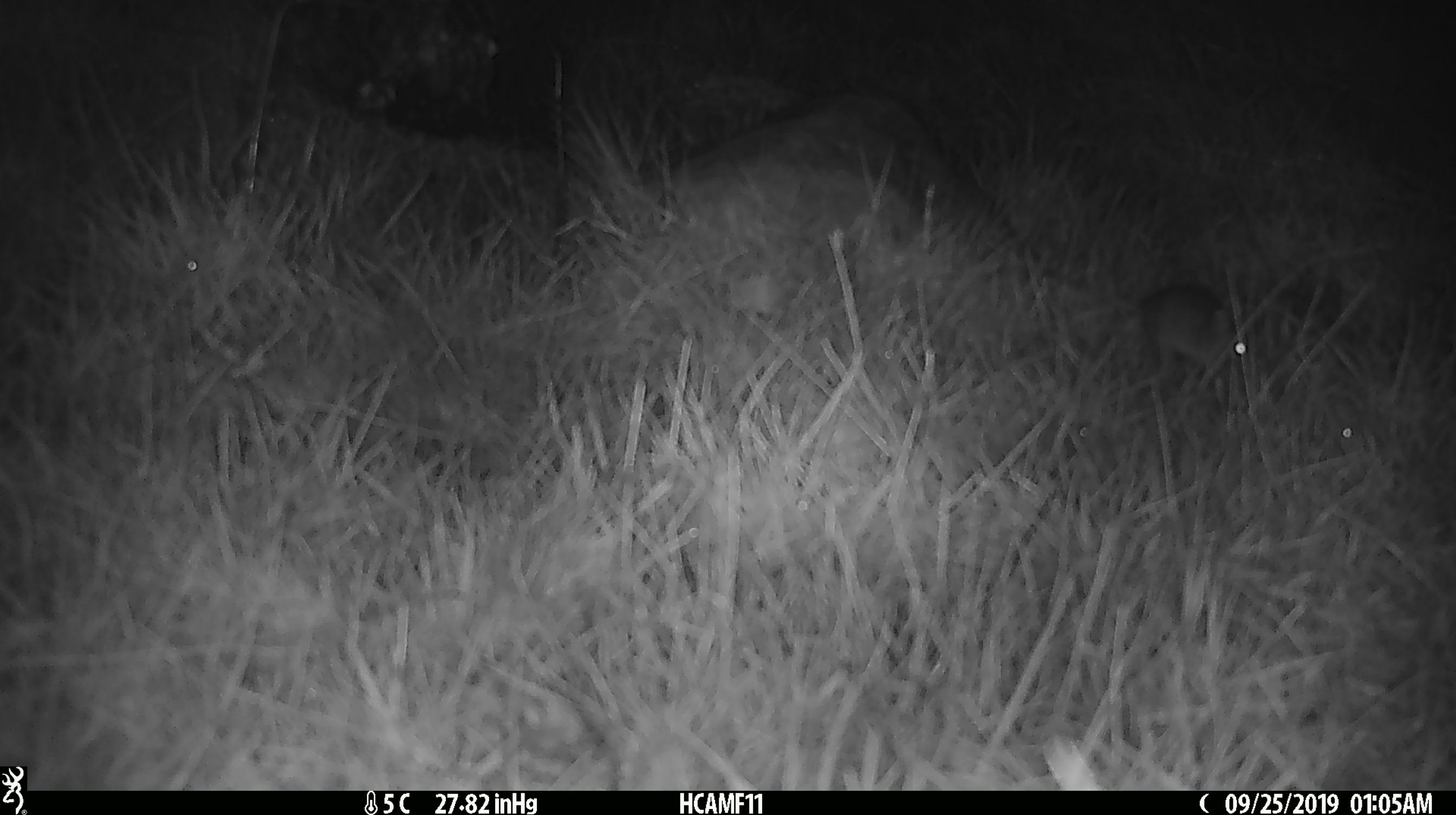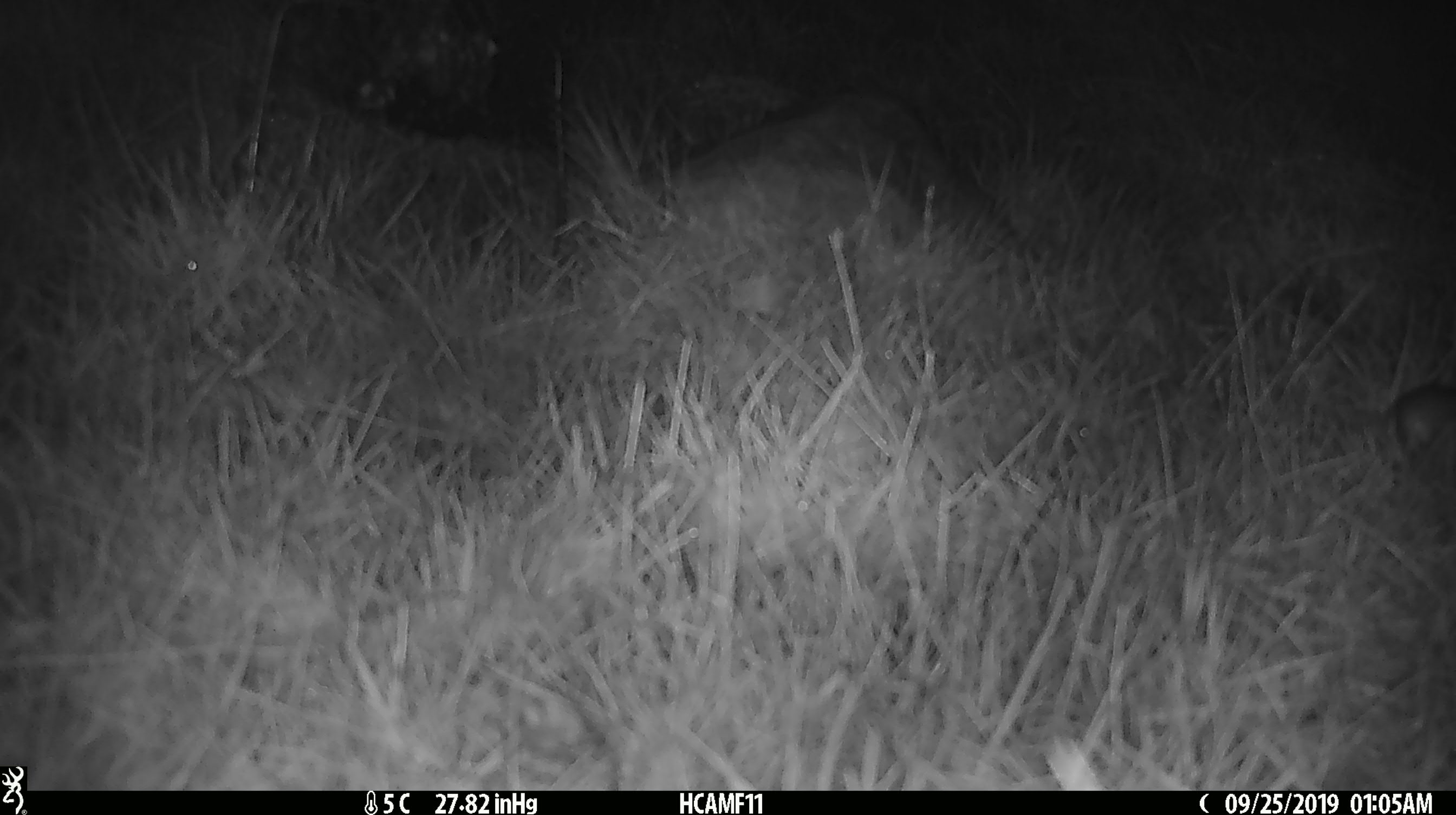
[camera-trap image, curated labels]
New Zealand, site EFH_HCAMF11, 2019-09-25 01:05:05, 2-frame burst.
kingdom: Animalia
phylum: Chordata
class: Mammalia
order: Rodentia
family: Muridae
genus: Mus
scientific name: Mus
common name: mouse